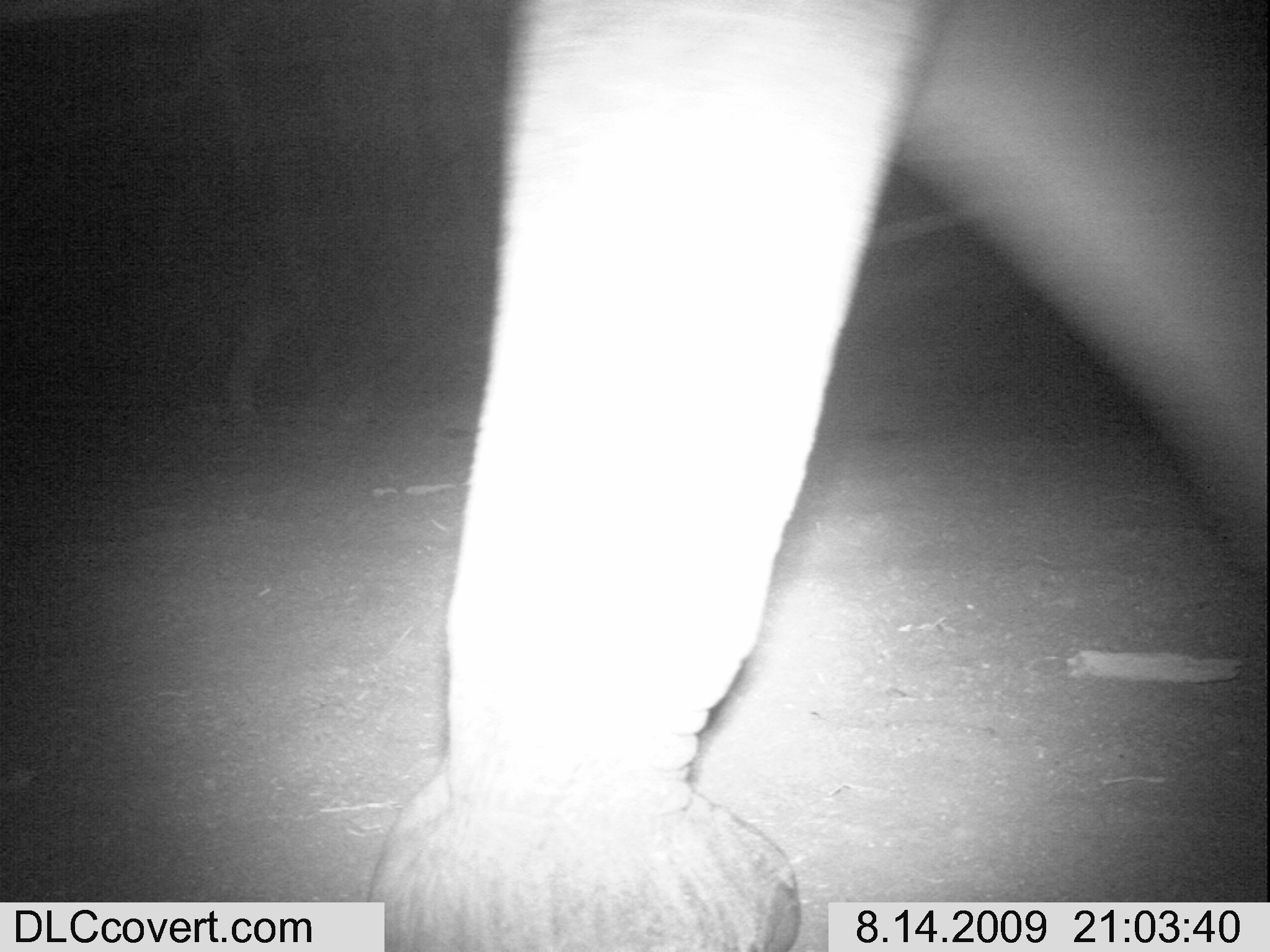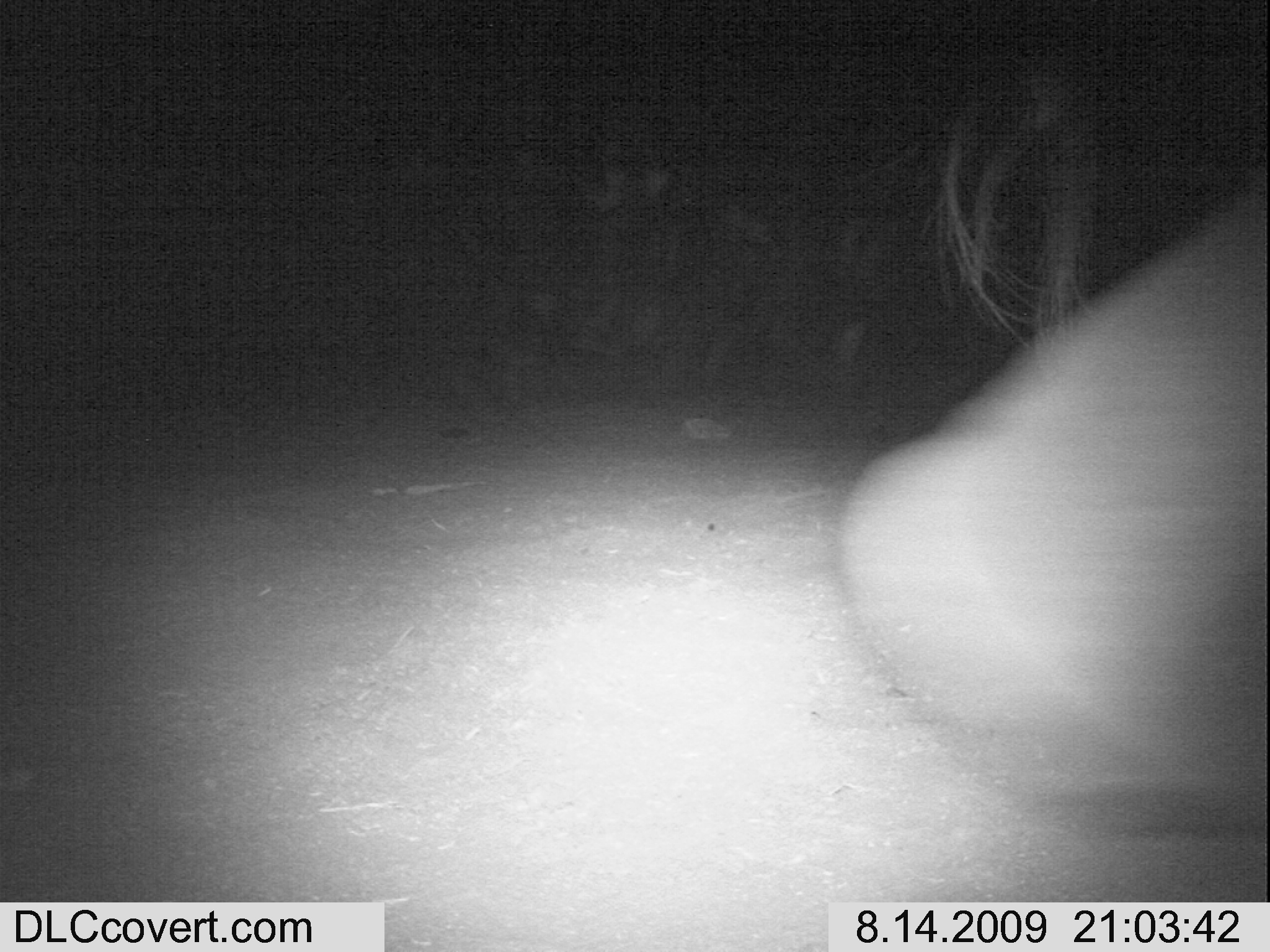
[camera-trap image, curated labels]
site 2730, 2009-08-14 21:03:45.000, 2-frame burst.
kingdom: Animalia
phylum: Chordata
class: Mammalia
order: Proboscidea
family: Elephantidae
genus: Loxodonta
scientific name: Loxodonta africana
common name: african bush elephant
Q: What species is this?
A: Loxodonta africana (african bush elephant).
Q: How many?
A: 1.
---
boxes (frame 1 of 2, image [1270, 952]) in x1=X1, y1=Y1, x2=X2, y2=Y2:
loxodonta africana: x1=368, y1=0, x2=1270, y2=951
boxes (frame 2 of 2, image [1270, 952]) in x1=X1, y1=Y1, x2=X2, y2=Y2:
loxodonta africana: x1=840, y1=0, x2=1270, y2=843